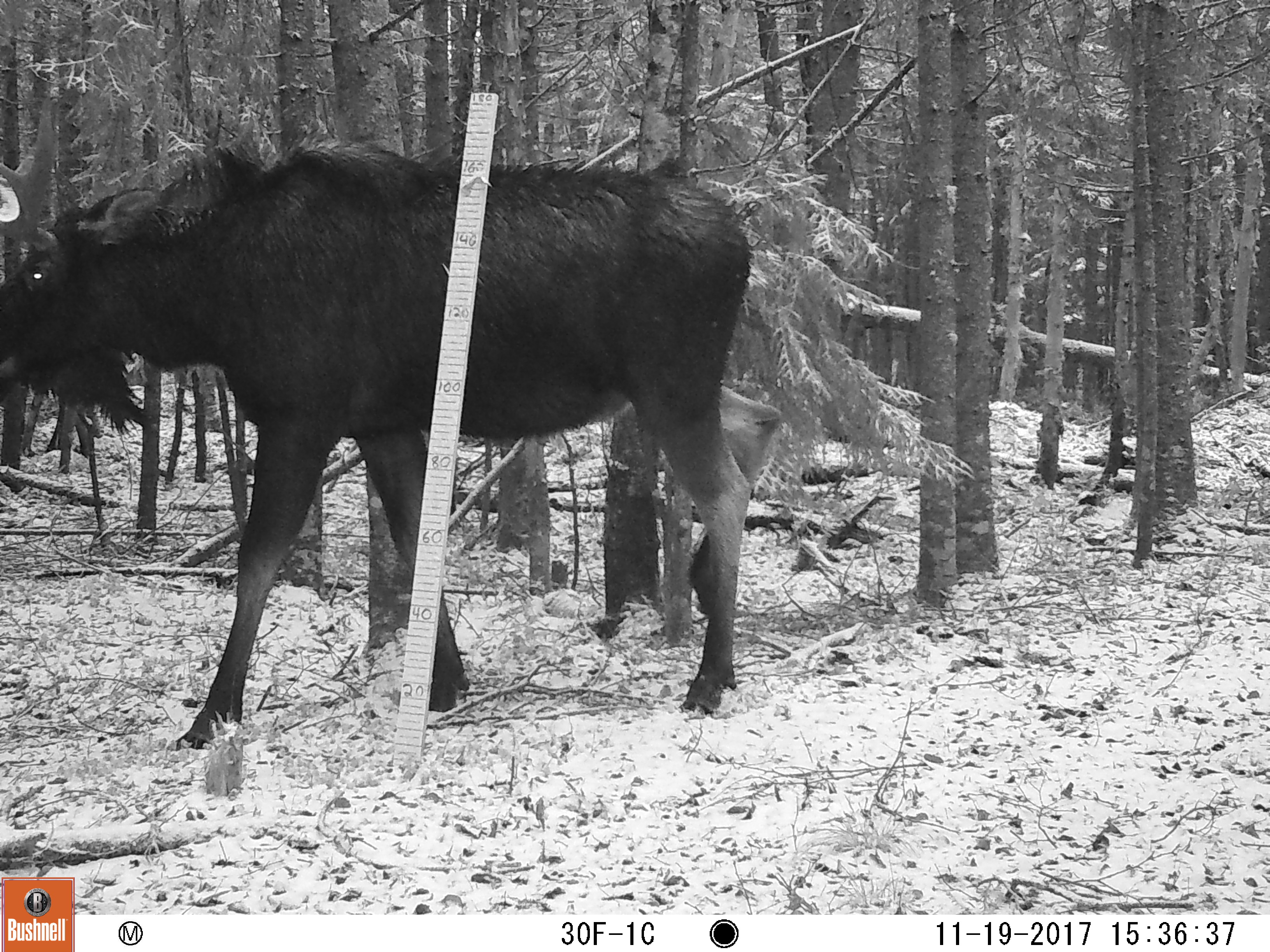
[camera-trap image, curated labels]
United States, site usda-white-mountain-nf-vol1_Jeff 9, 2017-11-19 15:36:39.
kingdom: Animalia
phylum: Chordata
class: Mammalia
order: Artiodactyla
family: Cervidae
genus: Alces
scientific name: Alces alces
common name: moose